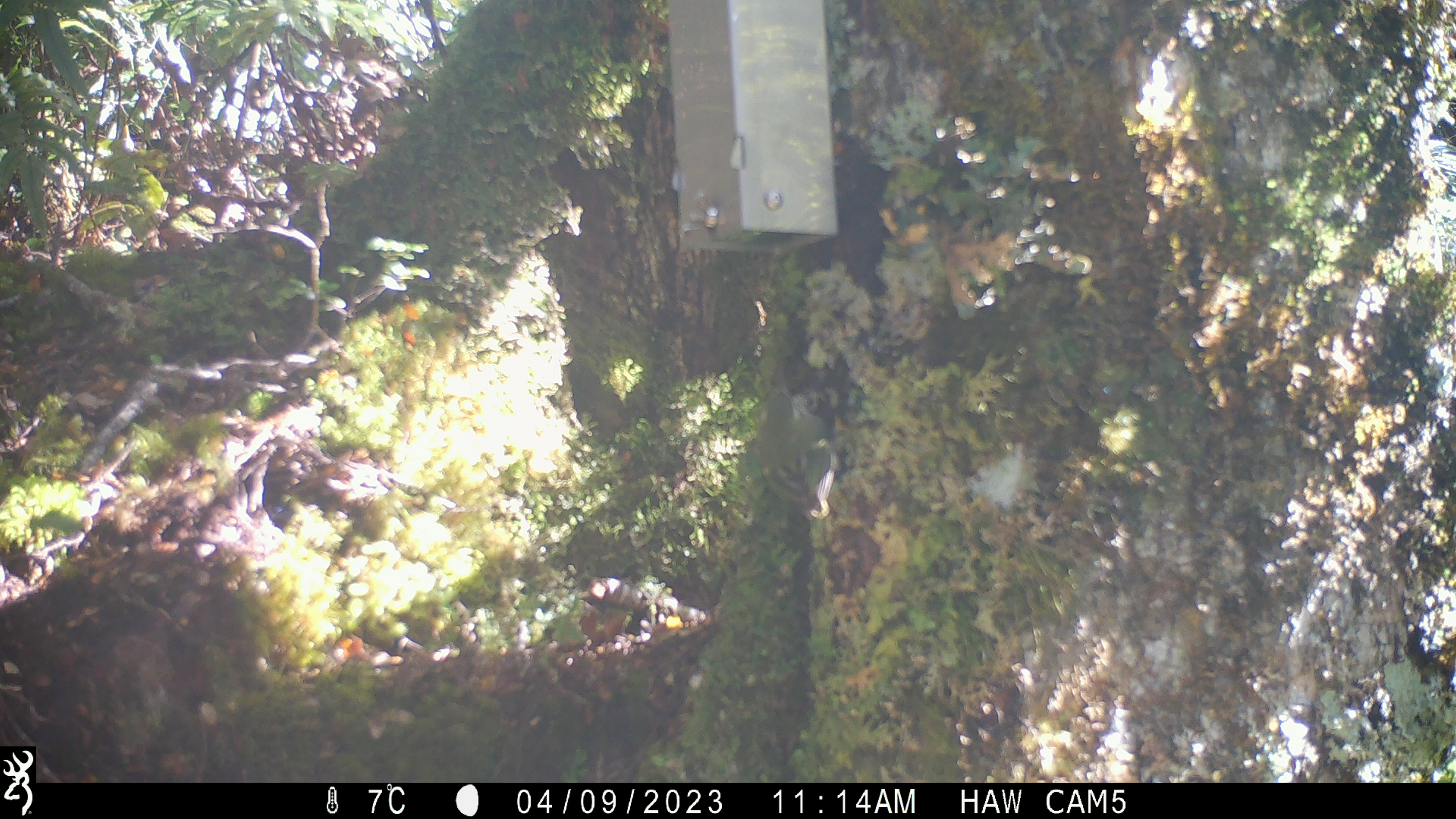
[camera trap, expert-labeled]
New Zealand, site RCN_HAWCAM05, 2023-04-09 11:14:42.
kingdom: Animalia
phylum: Chordata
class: Aves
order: Passeriformes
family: Acanthisittidae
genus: Acanthisitta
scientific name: Acanthisitta chloris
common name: rifleman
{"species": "rifleman (Acanthisitta chloris)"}